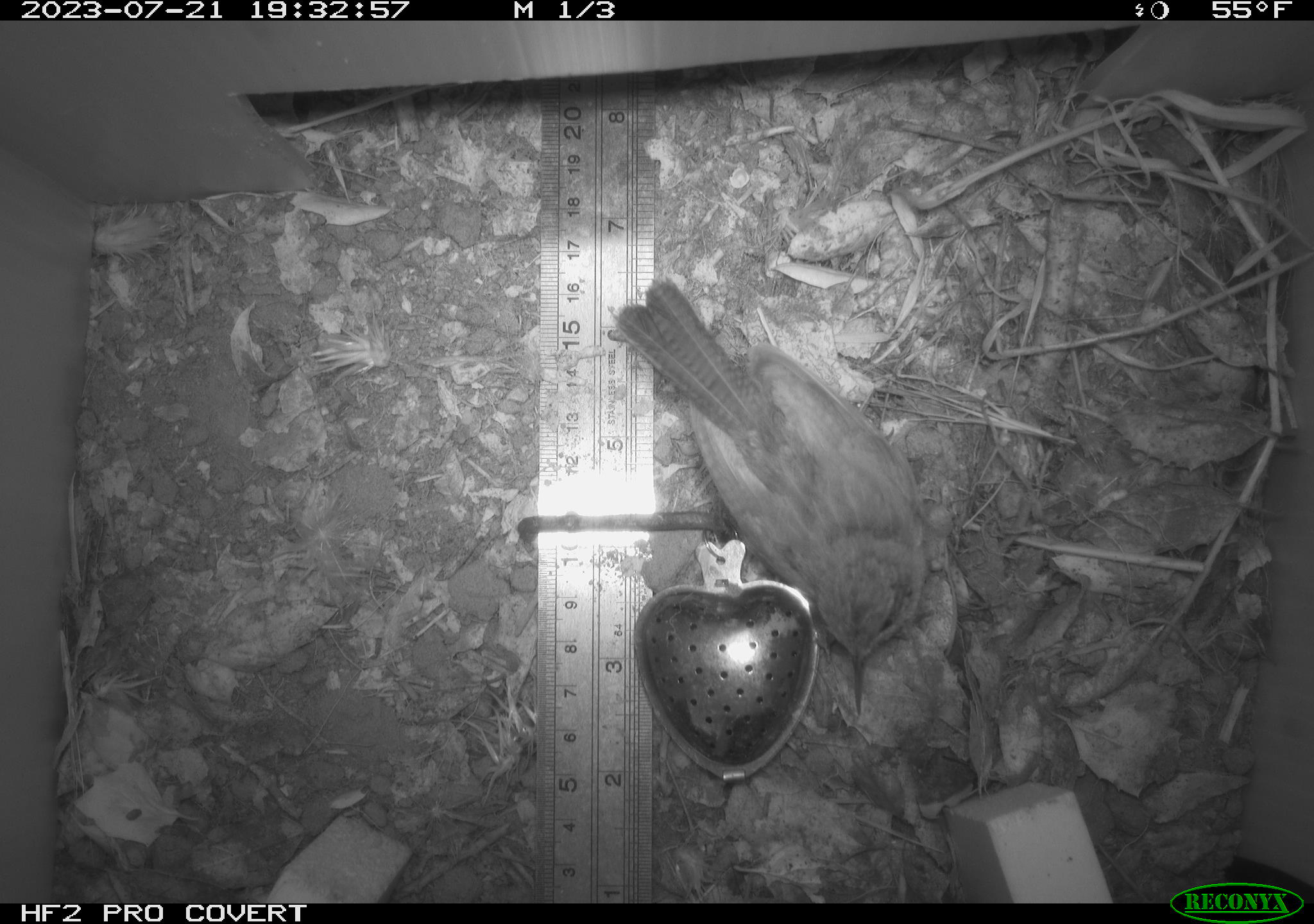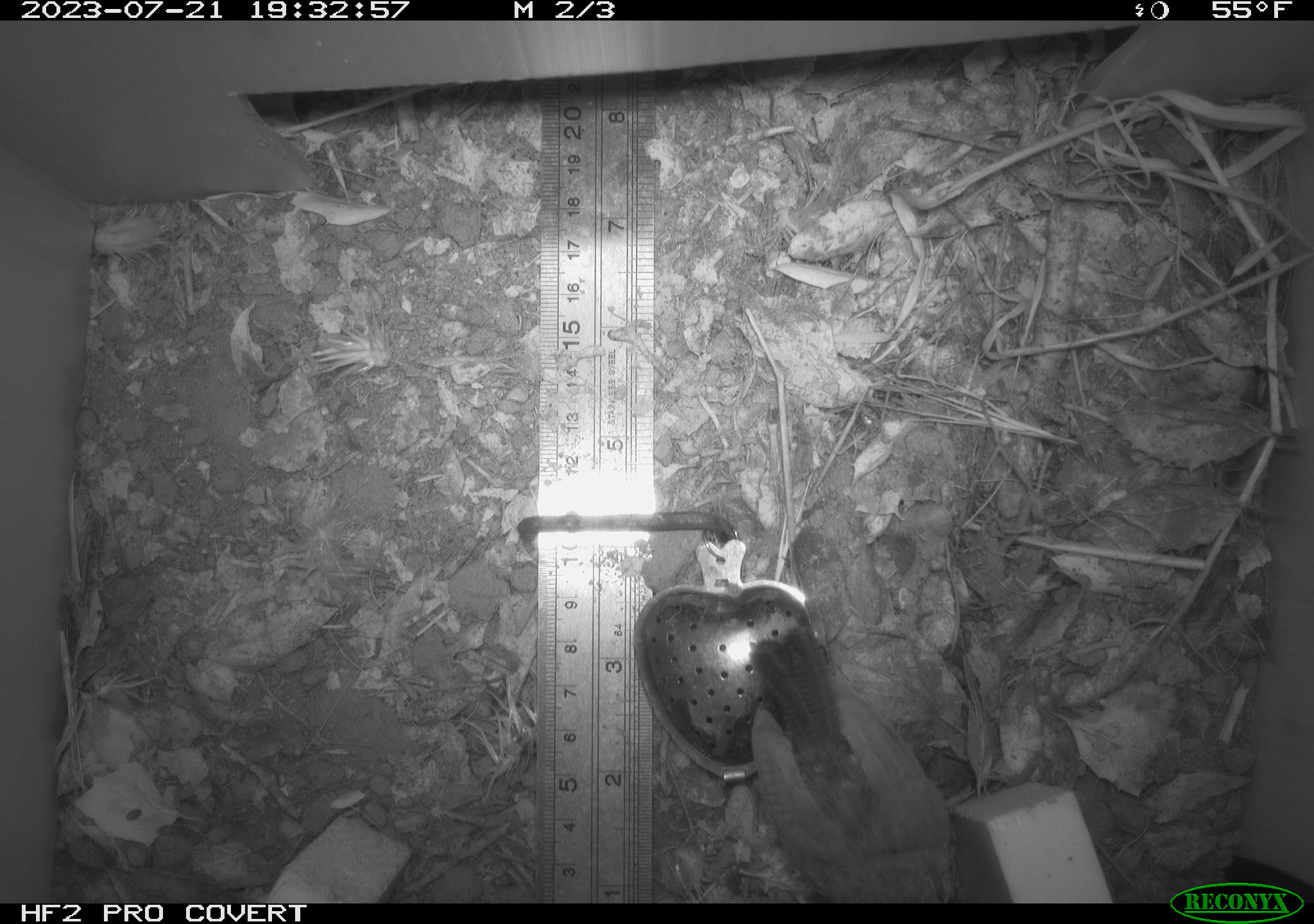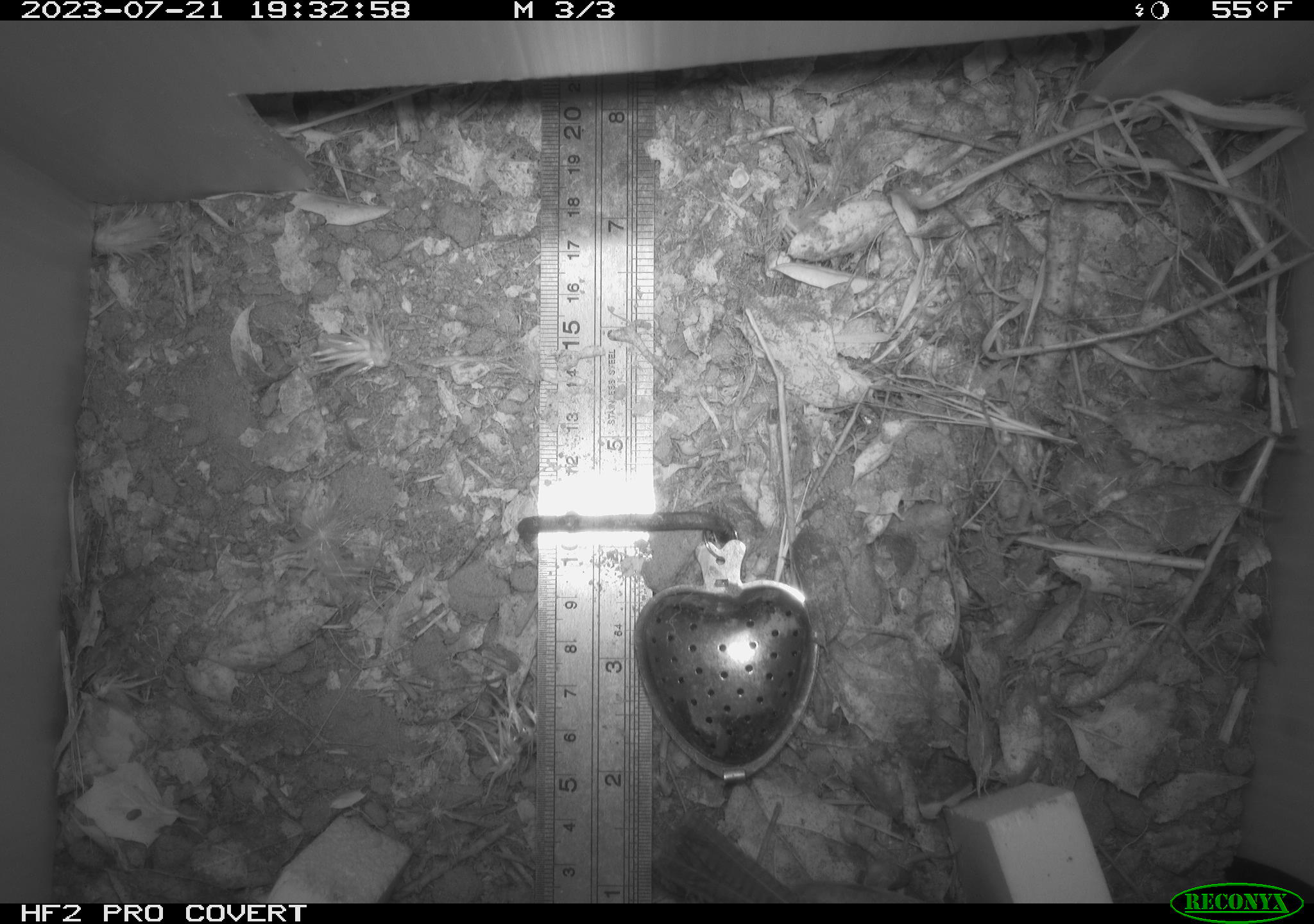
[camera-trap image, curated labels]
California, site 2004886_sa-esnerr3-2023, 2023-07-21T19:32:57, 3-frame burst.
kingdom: Animalia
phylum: Chordata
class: Aves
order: Passeriformes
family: Troglodytidae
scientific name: Troglodytidae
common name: wren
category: troglodytidae family